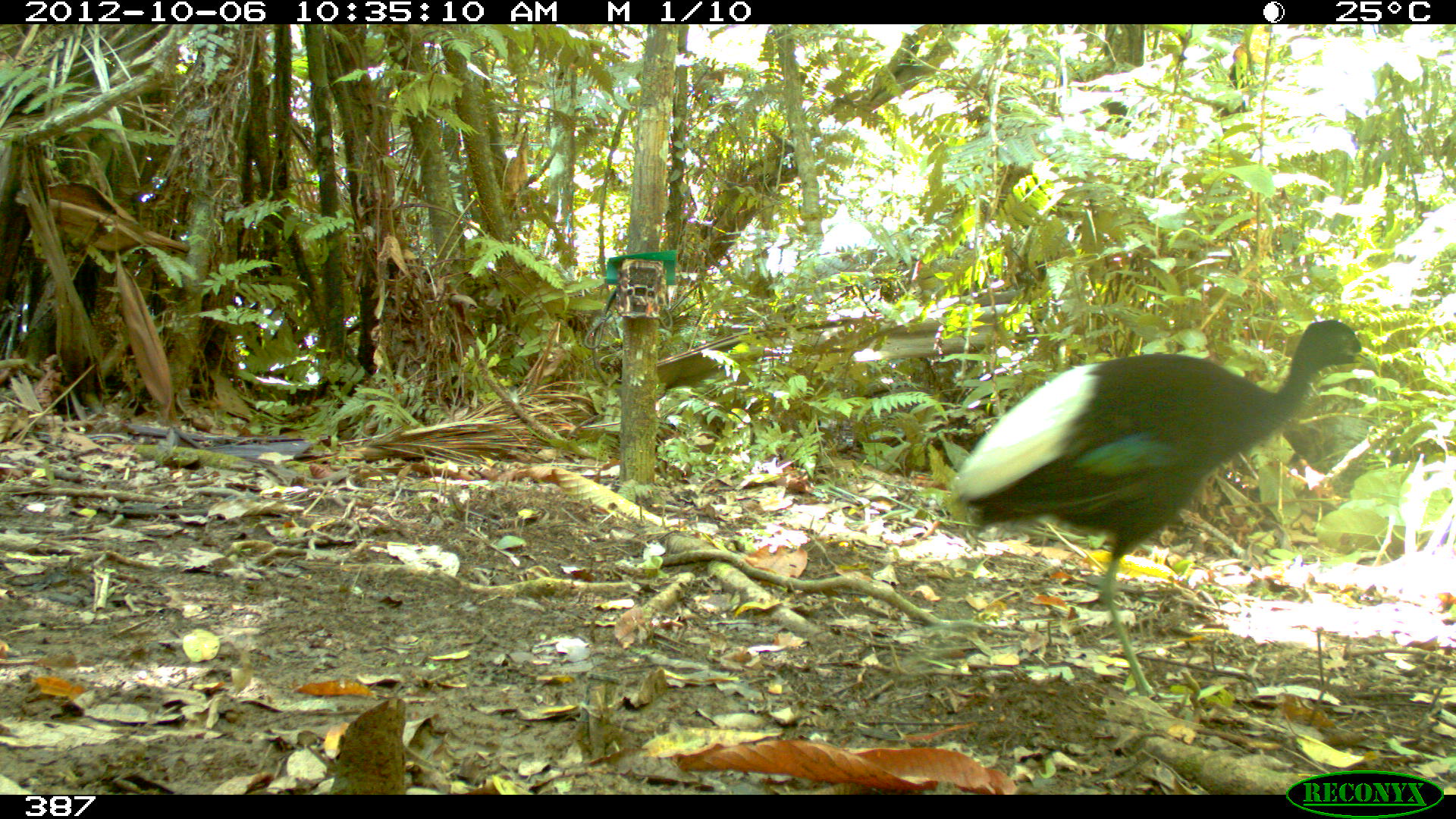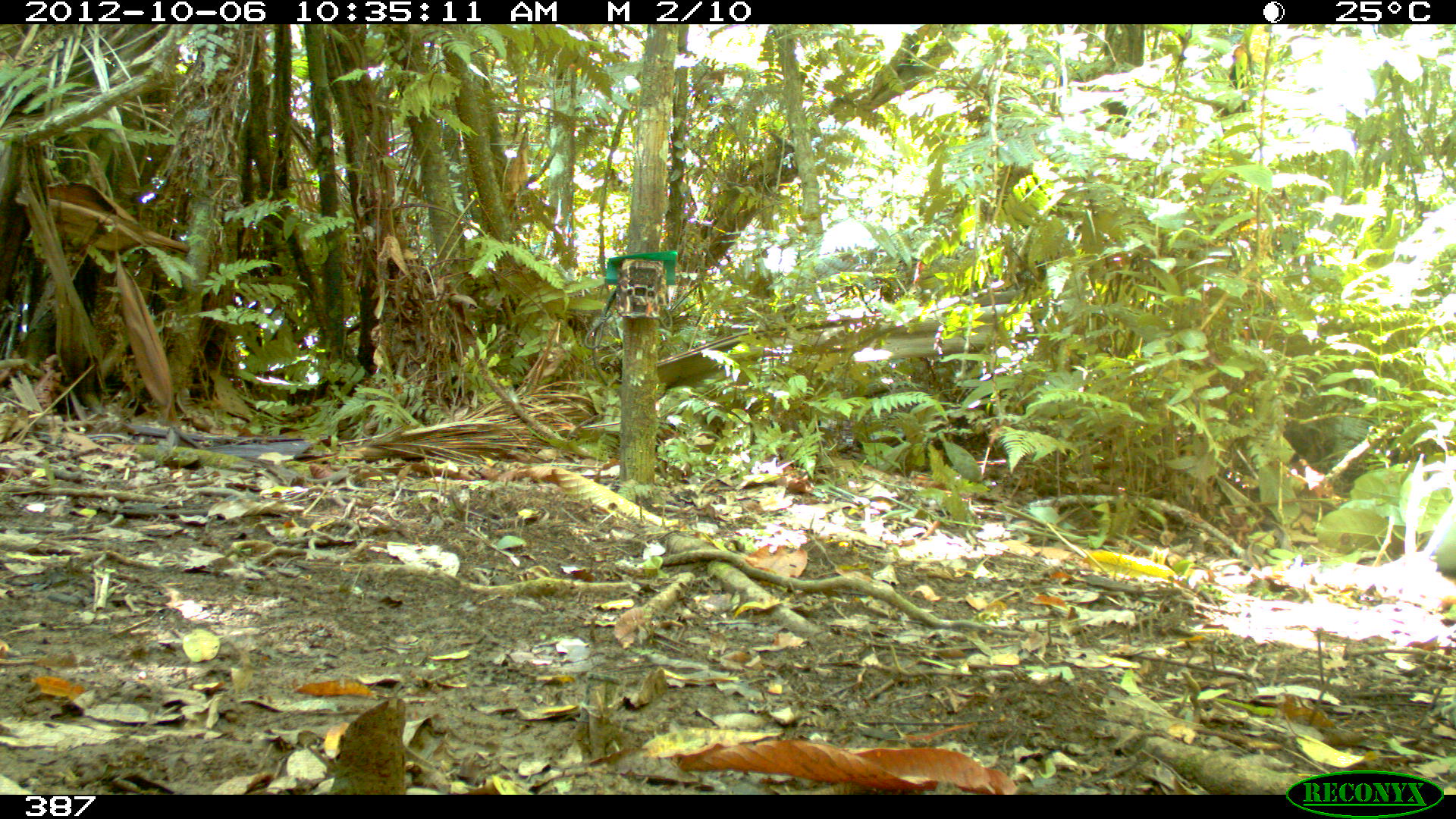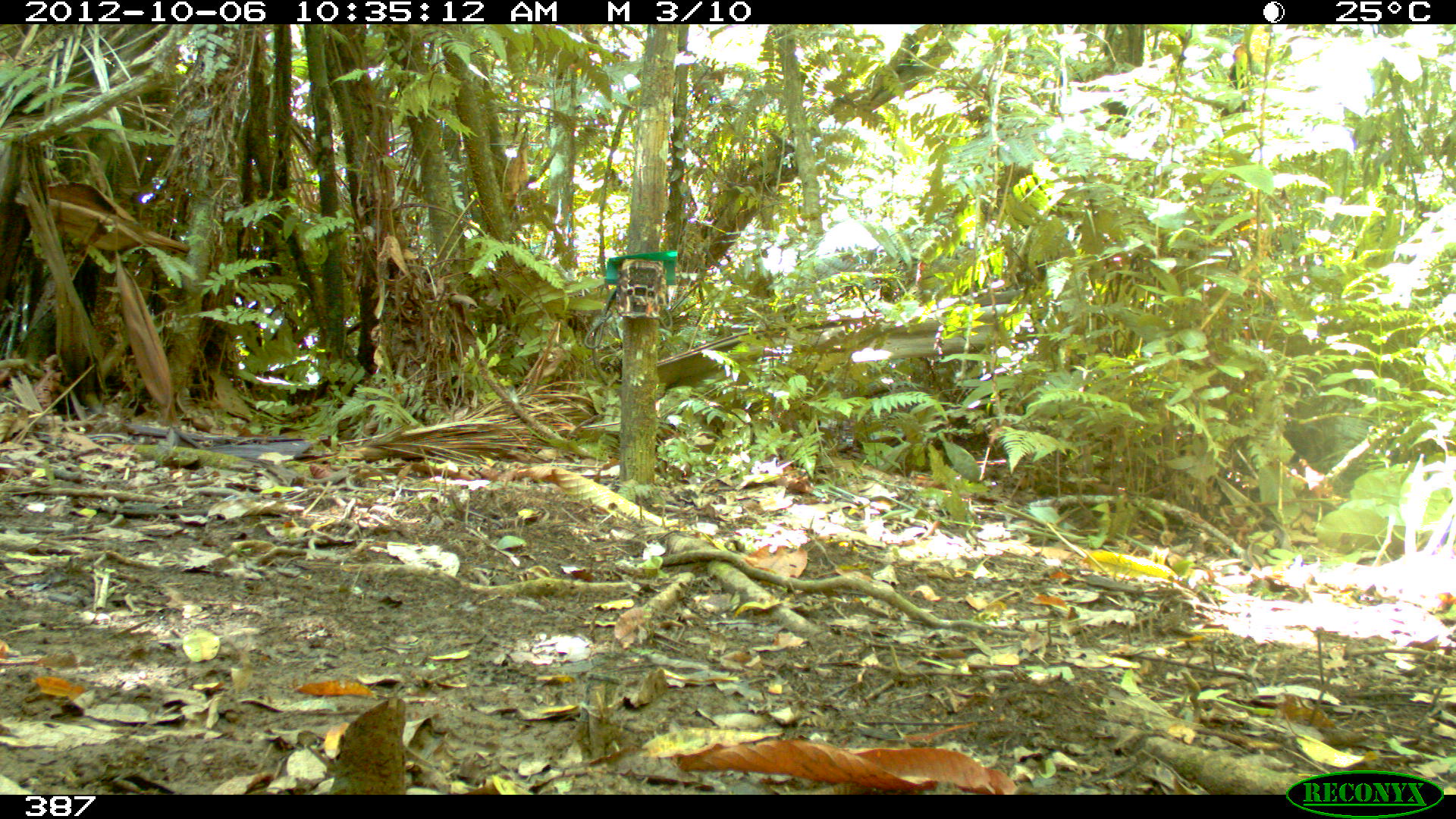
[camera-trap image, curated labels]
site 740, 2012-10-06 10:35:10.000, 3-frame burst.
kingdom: Animalia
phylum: Chordata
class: Aves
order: Gruiformes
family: Psophiidae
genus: Psophia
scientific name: Psophia leucoptera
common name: pale-winged trumpeter